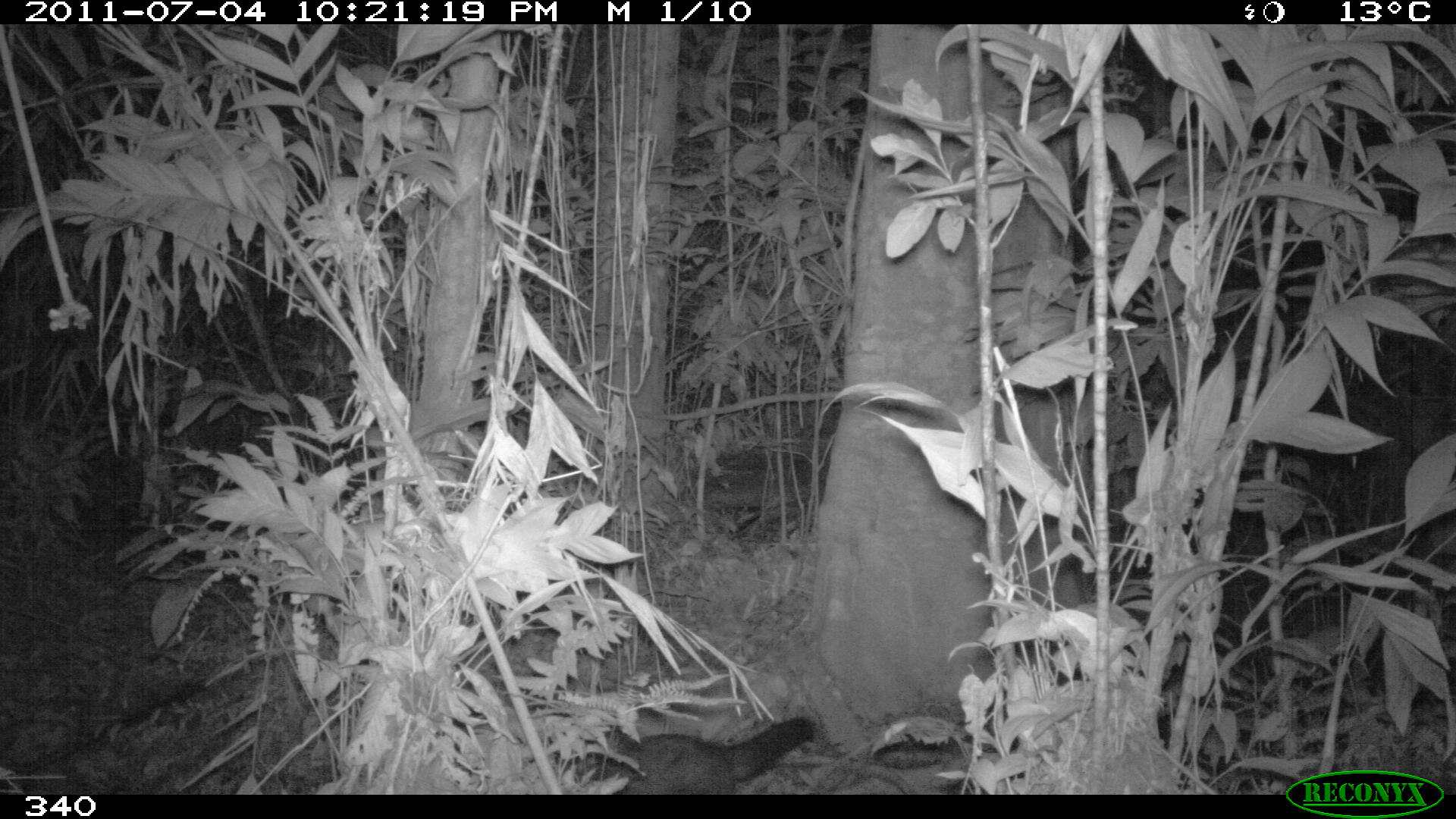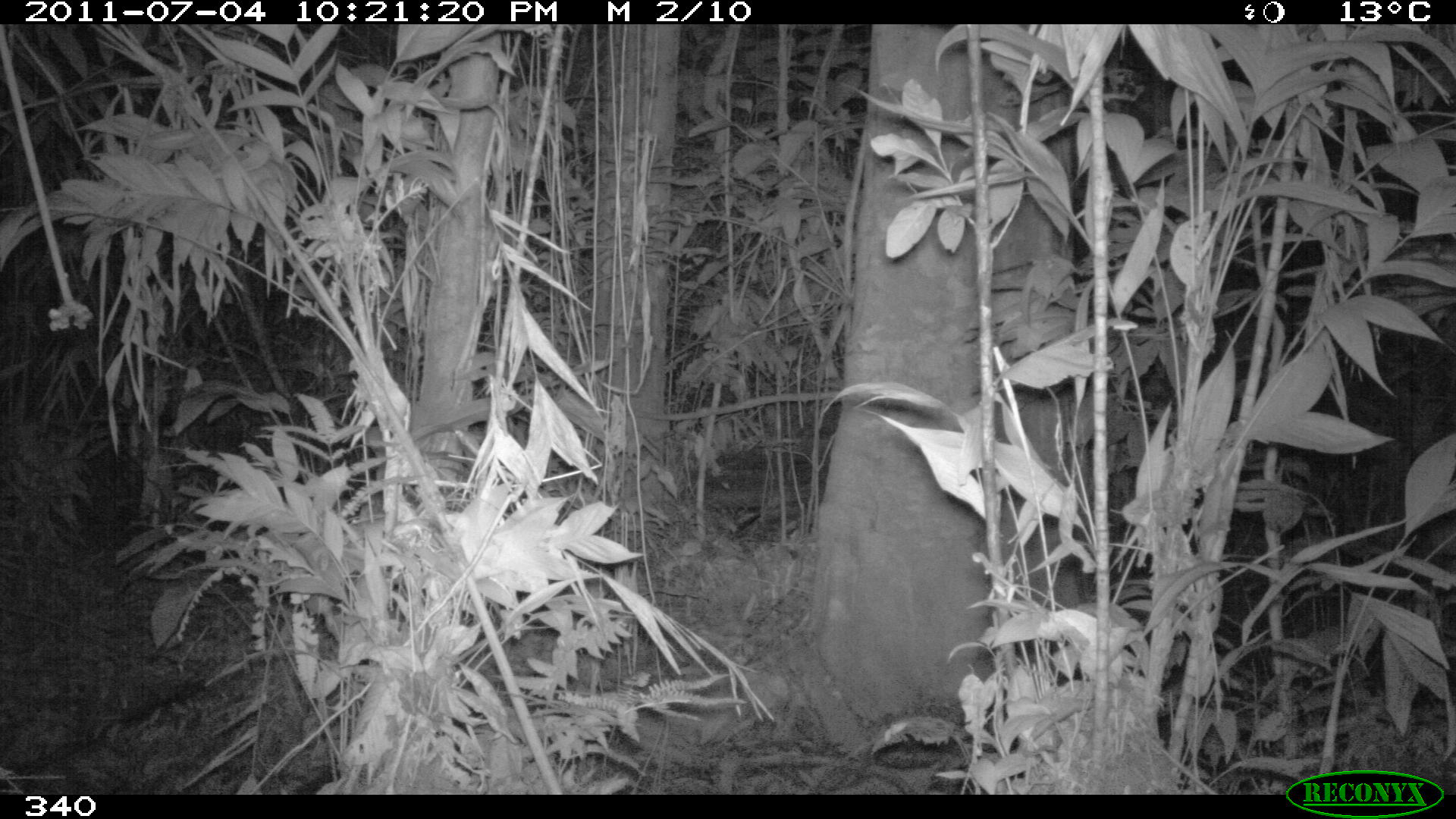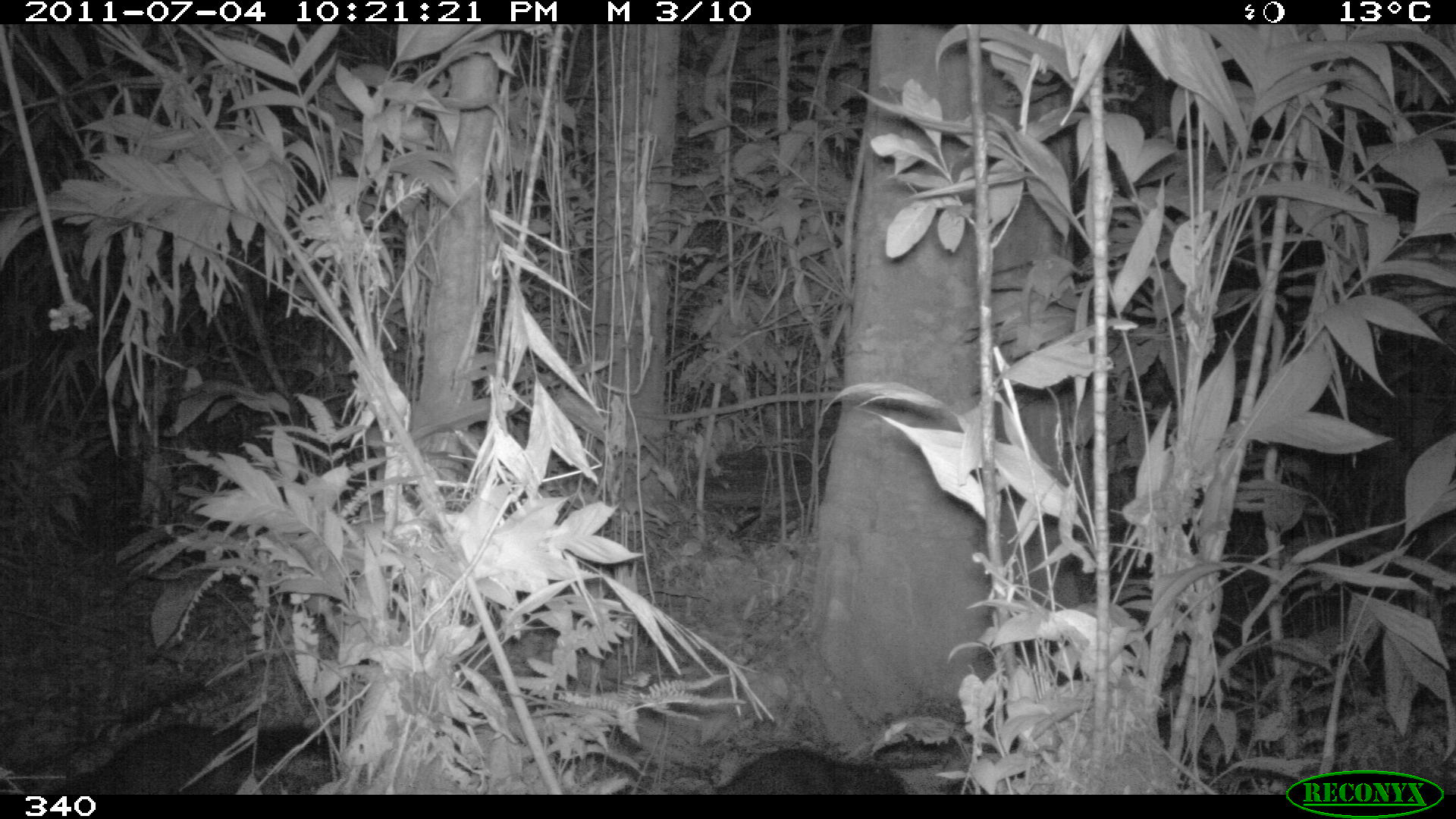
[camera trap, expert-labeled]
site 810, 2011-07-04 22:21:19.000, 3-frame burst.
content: unidentified animal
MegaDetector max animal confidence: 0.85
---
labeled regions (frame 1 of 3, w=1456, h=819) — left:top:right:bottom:
unknown: 588:716:817:793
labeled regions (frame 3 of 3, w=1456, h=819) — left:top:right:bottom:
unknown: 701:746:911:796